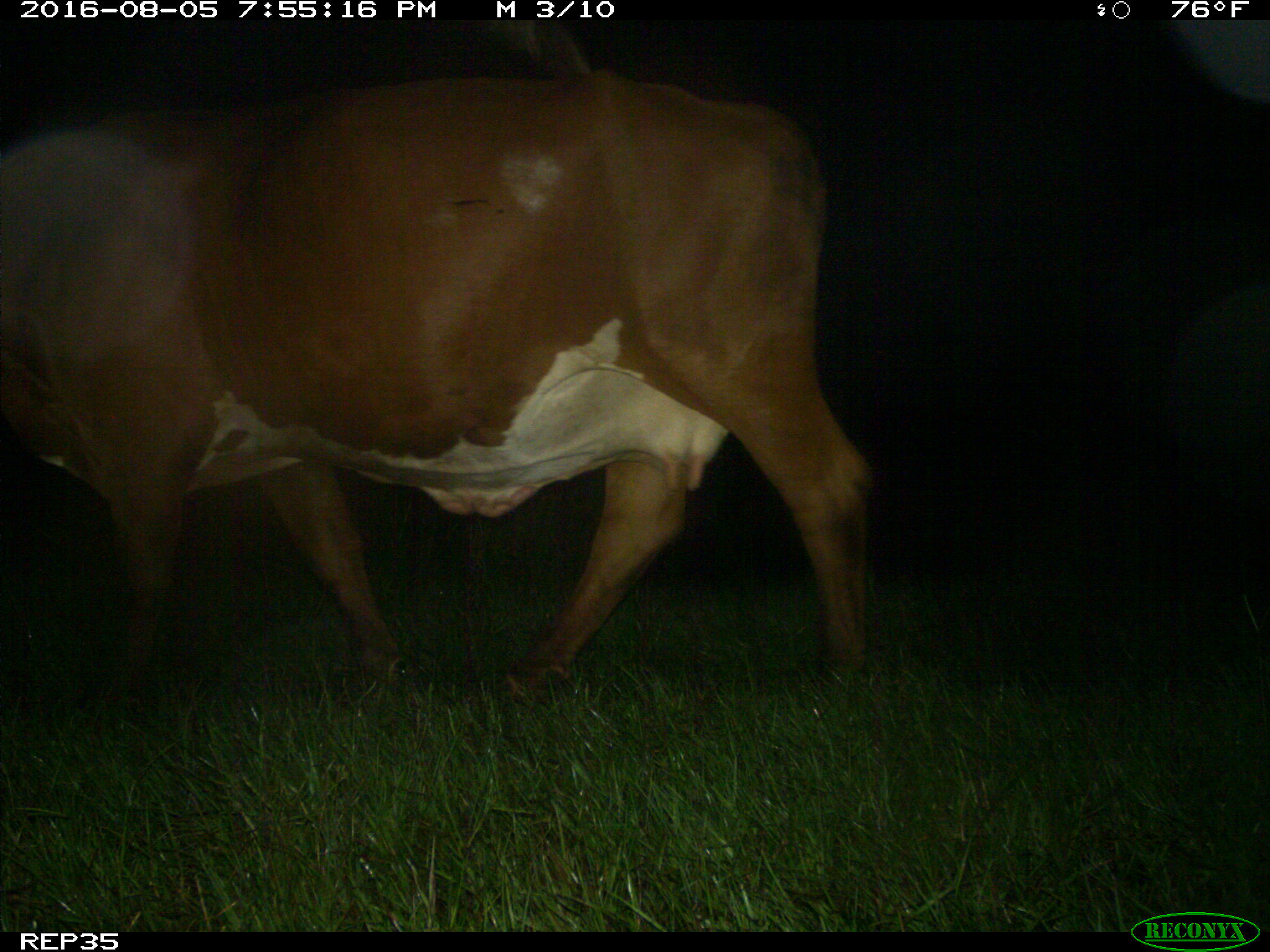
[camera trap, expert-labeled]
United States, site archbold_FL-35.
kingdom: Animalia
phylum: Chordata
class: Mammalia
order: Artiodactyla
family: Bovidae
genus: Bos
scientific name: Bos taurus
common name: domestic cow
Bos taurus (domestic cow).